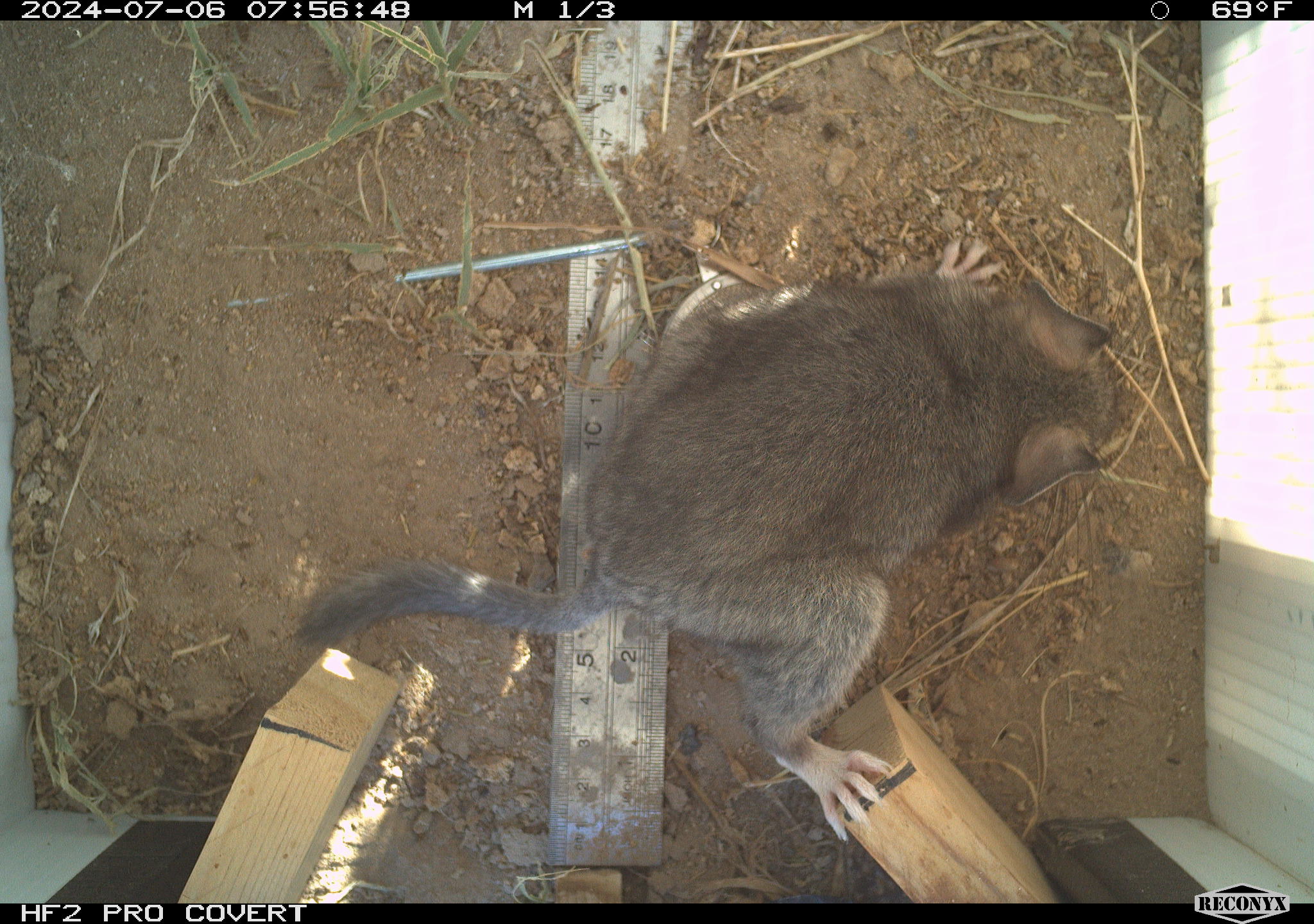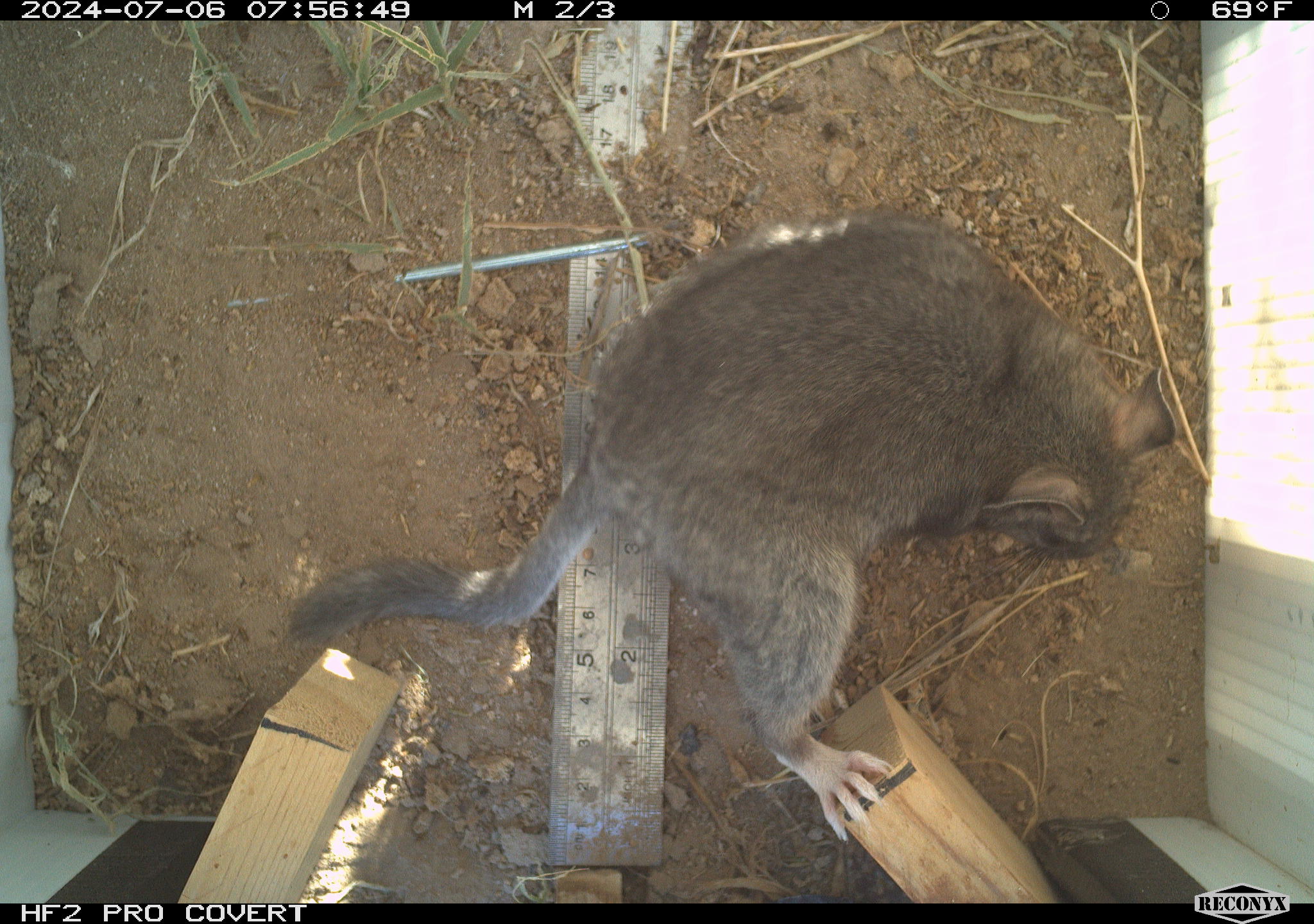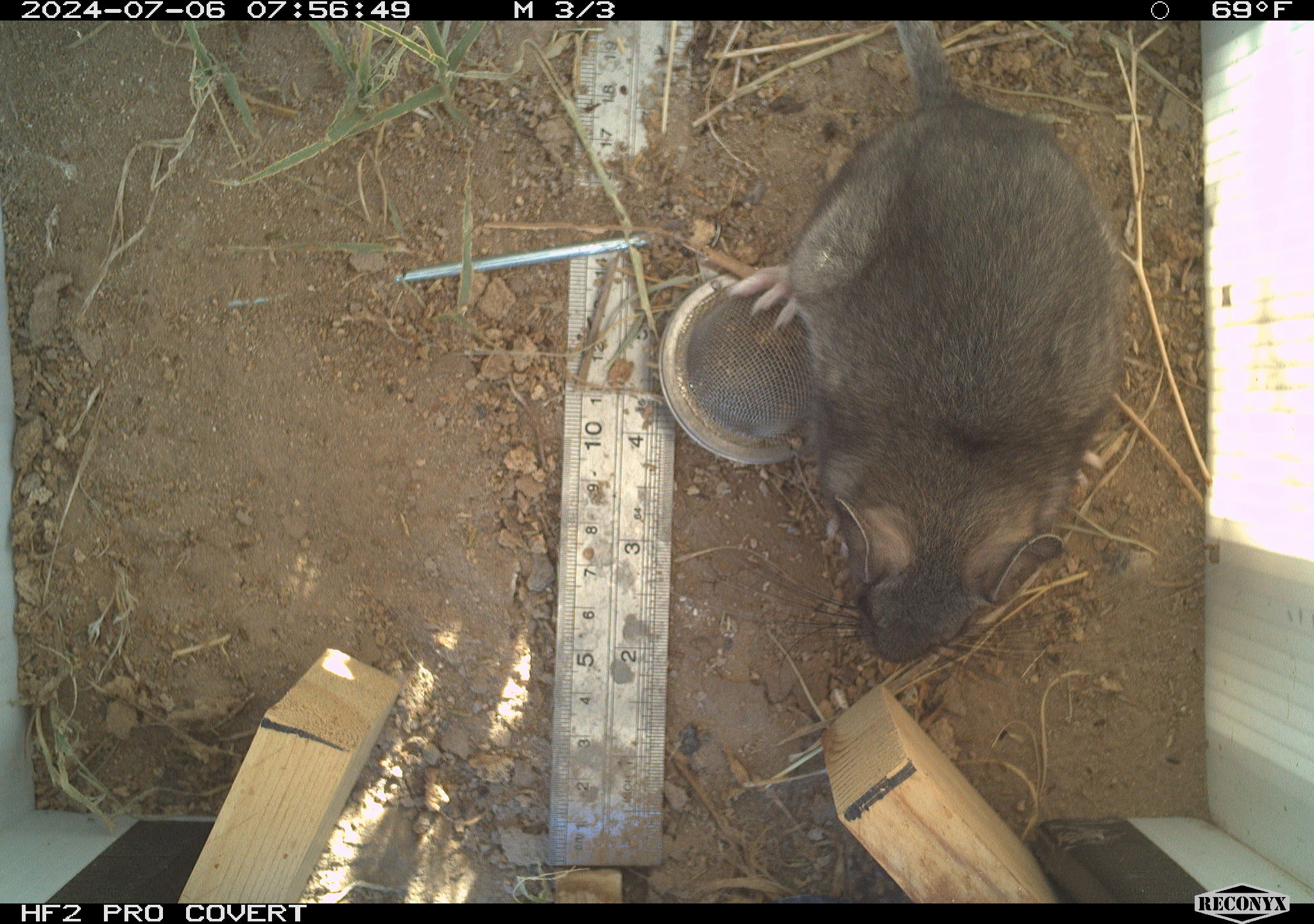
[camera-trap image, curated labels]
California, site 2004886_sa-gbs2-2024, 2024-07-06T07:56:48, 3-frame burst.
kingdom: Animalia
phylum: Chordata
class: Mammalia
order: Rodentia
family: Cricetidae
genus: Neotoma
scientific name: Neotoma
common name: pack rat or woodrat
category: neotoma species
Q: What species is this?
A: Neotoma species (pack rat or woodrat) (Neotoma).